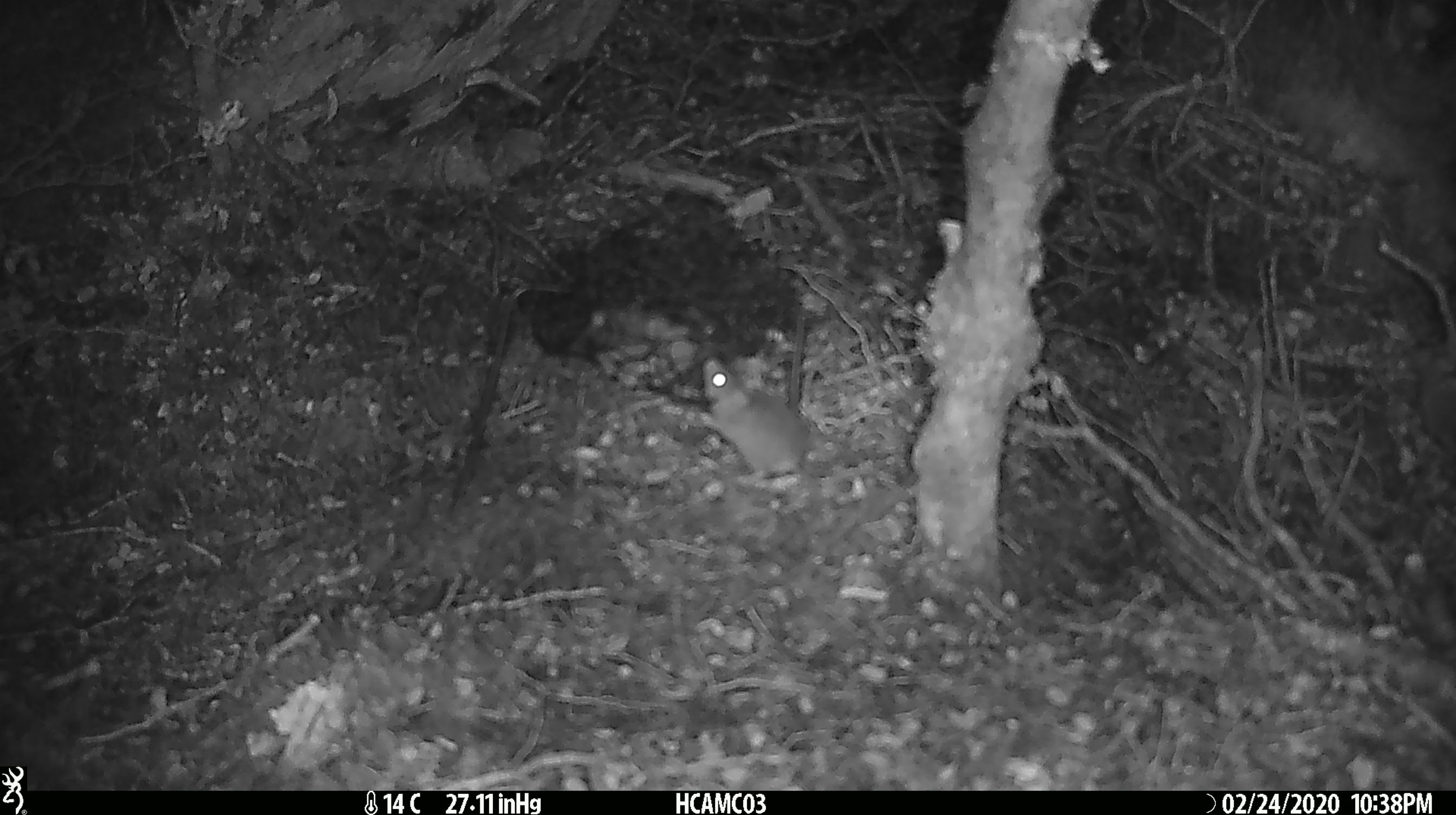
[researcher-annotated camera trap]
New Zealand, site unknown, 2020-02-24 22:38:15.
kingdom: Animalia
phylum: Chordata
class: Mammalia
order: Rodentia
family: Muridae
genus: Mus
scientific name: Mus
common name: mouse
Mouse (Mus).